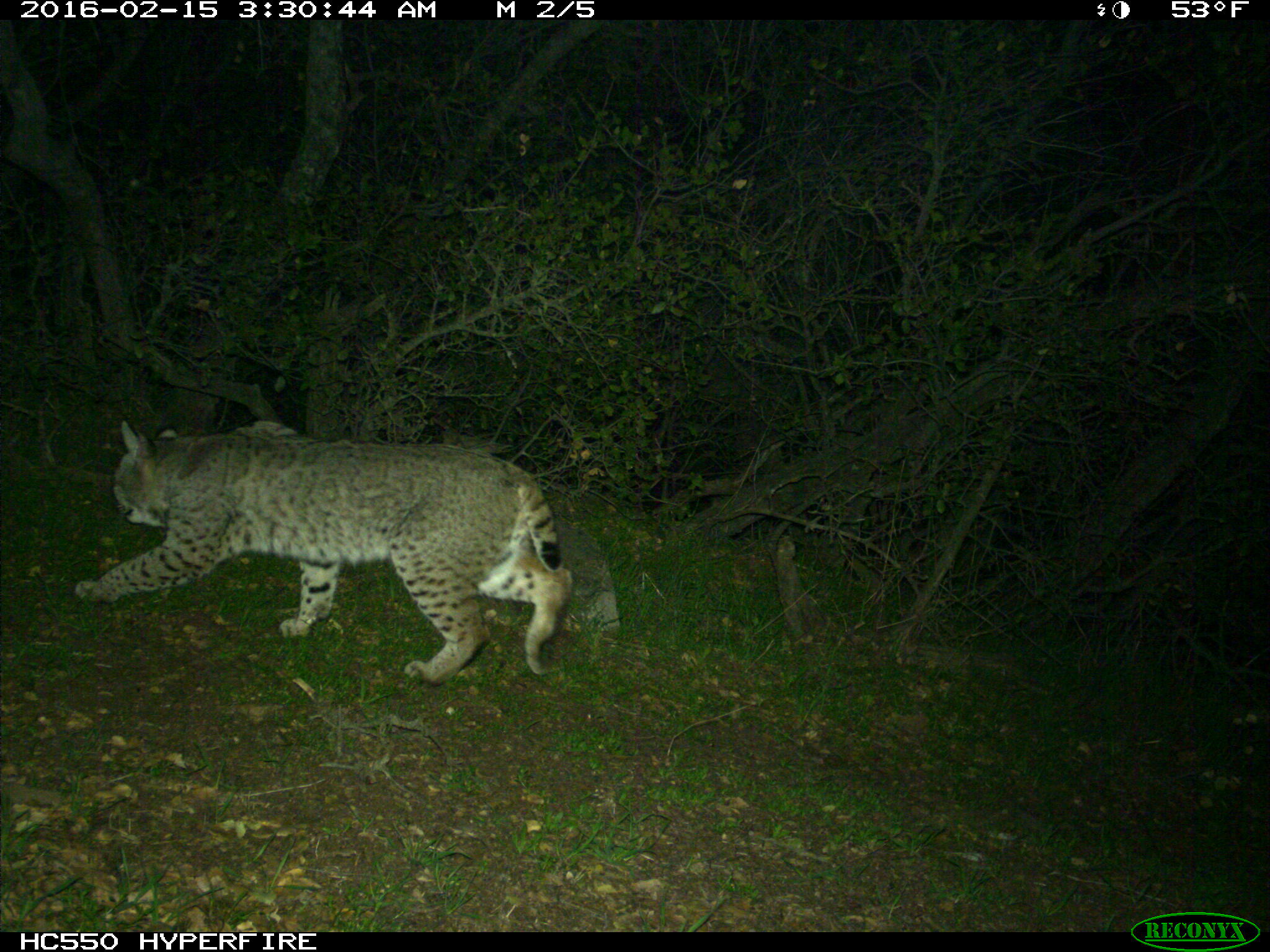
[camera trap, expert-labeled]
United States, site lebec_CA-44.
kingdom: Animalia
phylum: Chordata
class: Mammalia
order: Carnivora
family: Felidae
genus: Lynx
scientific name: Lynx rufus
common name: bobcat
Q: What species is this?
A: Lynx rufus (bobcat).